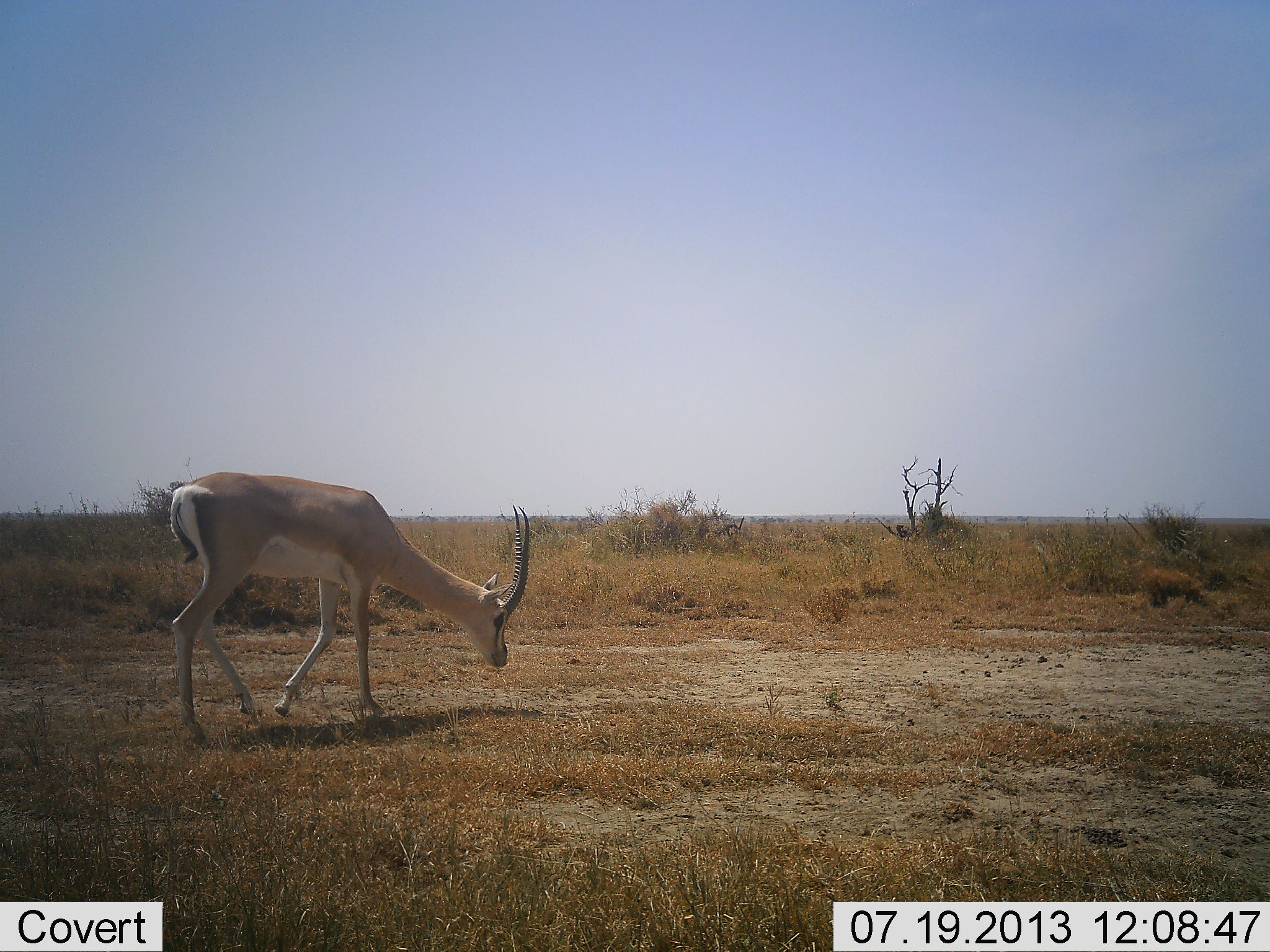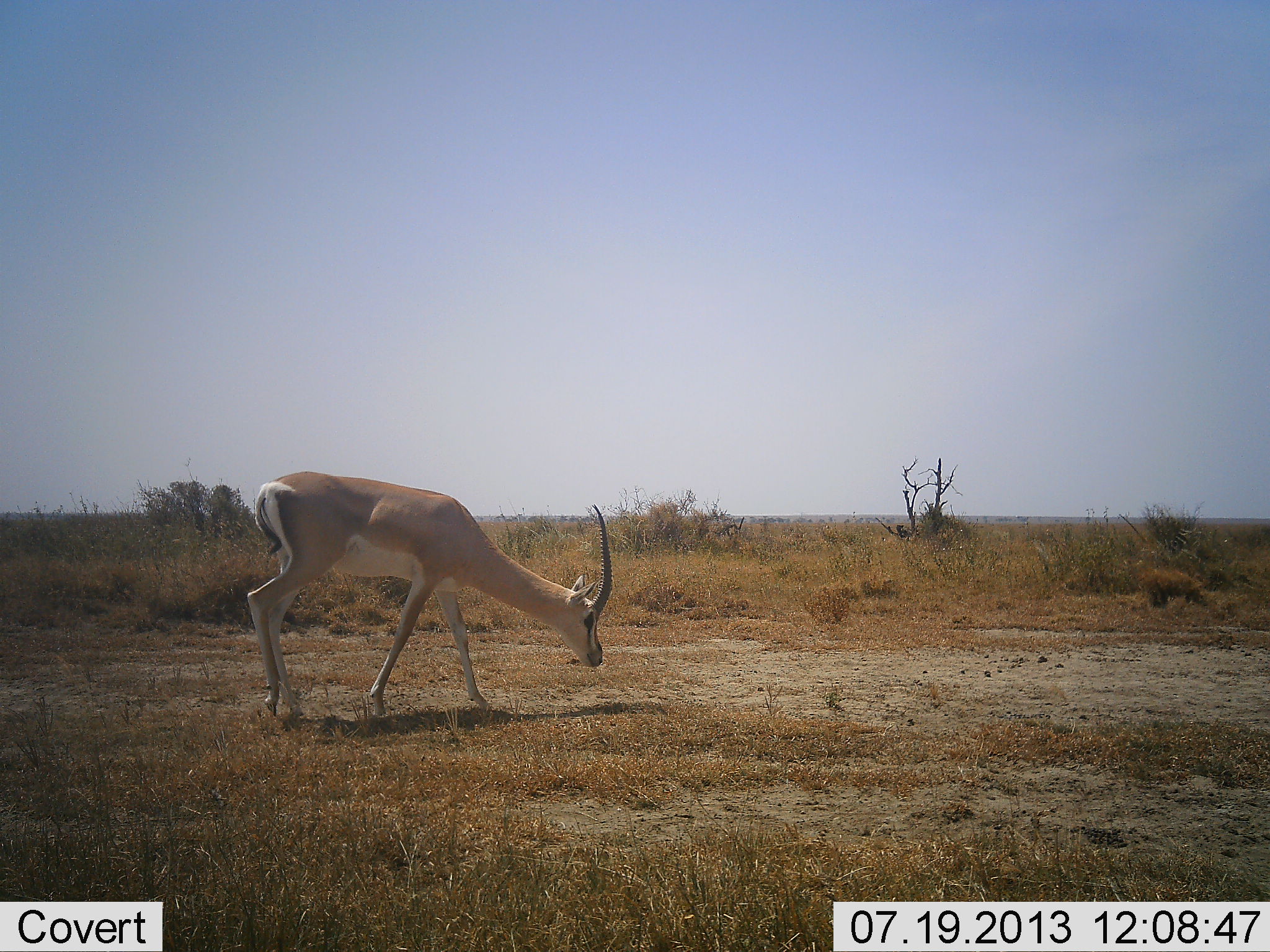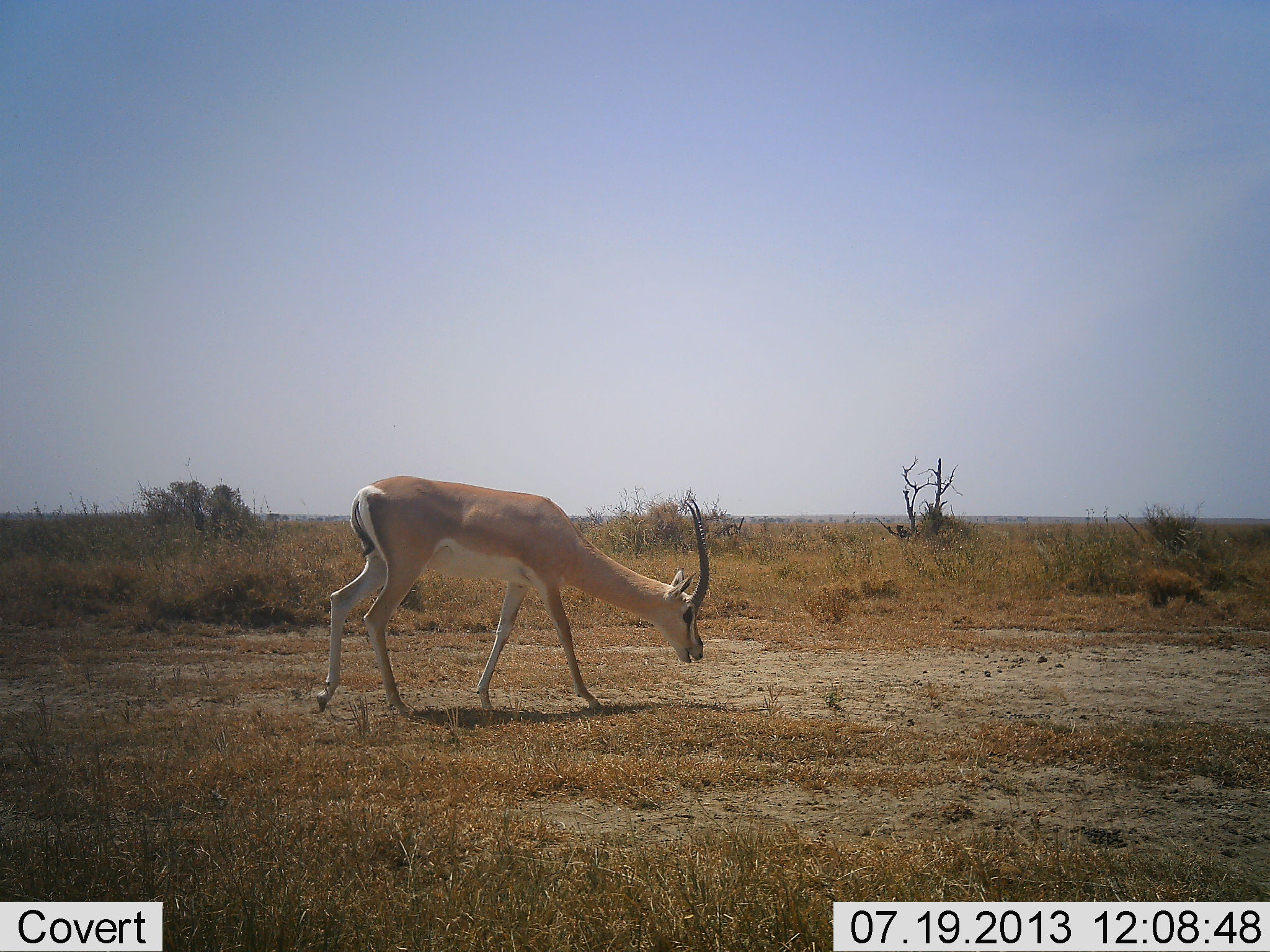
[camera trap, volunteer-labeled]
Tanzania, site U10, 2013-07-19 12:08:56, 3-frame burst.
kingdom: Animalia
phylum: Chordata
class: Mammalia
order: Artiodactyla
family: Bovidae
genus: Nanger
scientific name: Nanger granti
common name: grant's gazelle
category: gazellegrants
Gazellegrants (grant's gazelle) (Nanger granti), count 1. Behavior (volunteer vote fractions): standing 4%, resting 0%, moving 93%, interacting 0%. Young present (vote fraction): 0%. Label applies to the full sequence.